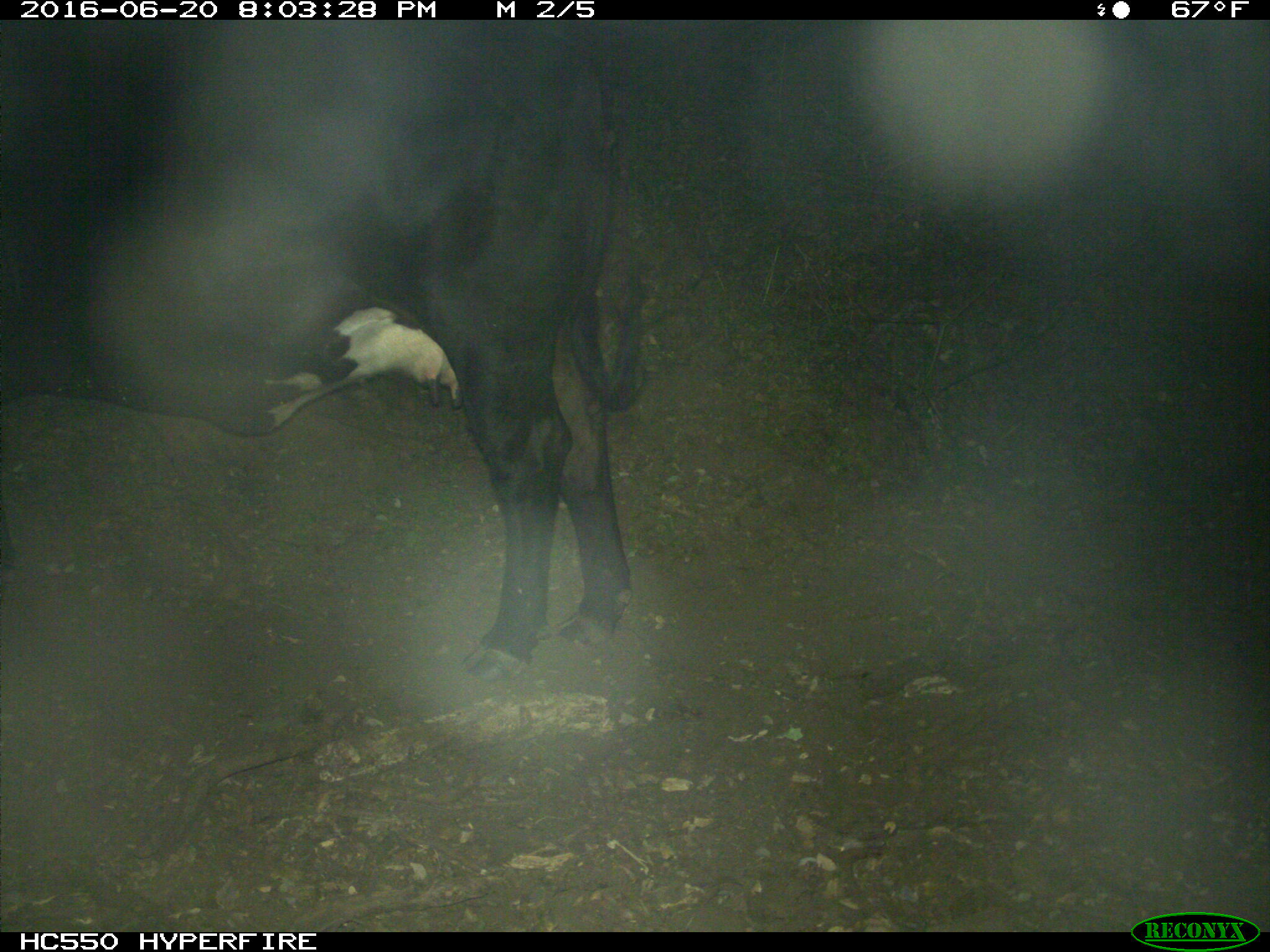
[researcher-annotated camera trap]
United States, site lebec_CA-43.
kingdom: Animalia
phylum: Chordata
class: Mammalia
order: Artiodactyla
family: Bovidae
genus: Bos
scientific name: Bos taurus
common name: domestic cow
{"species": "Bos taurus (domestic cow)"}